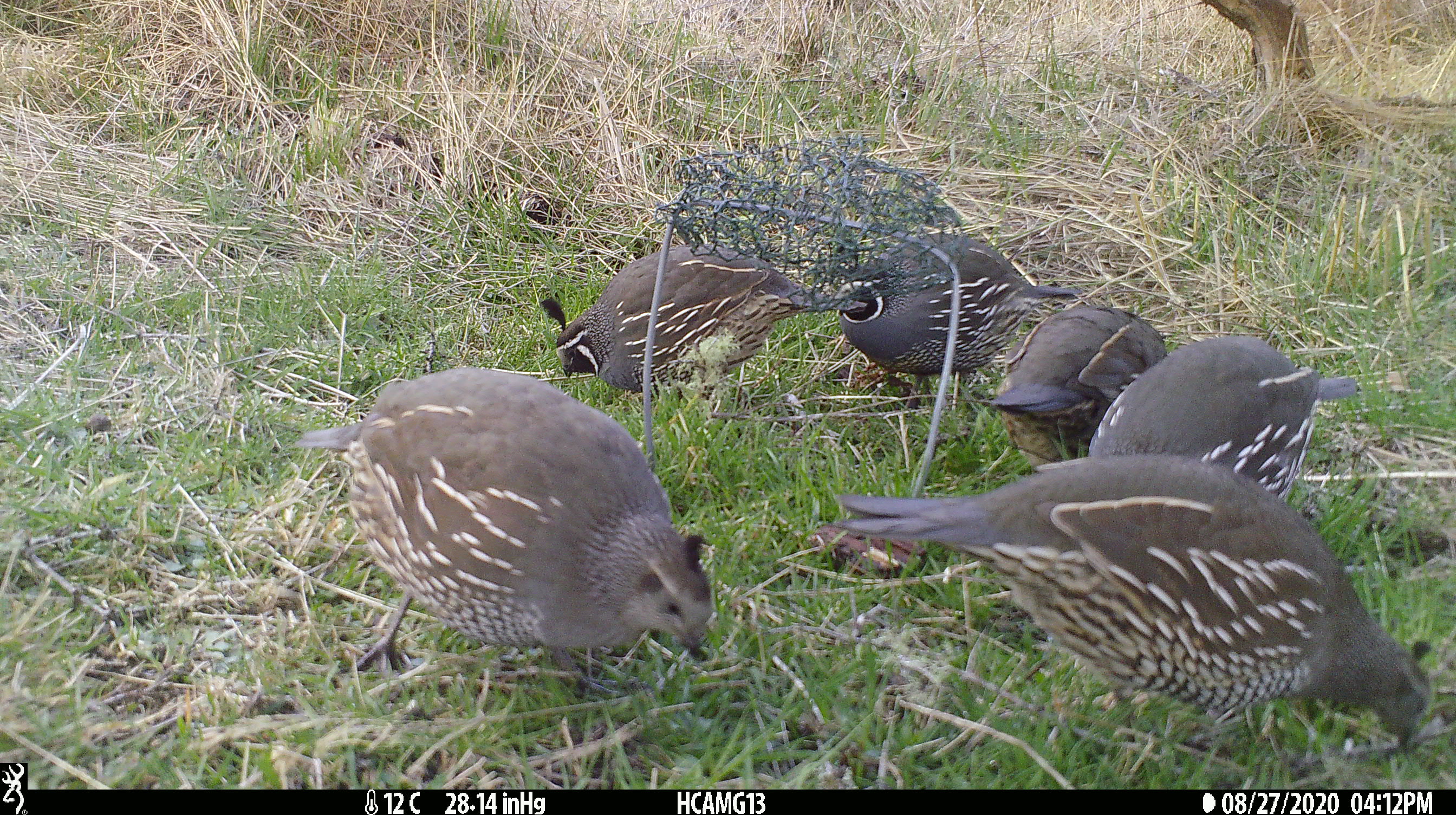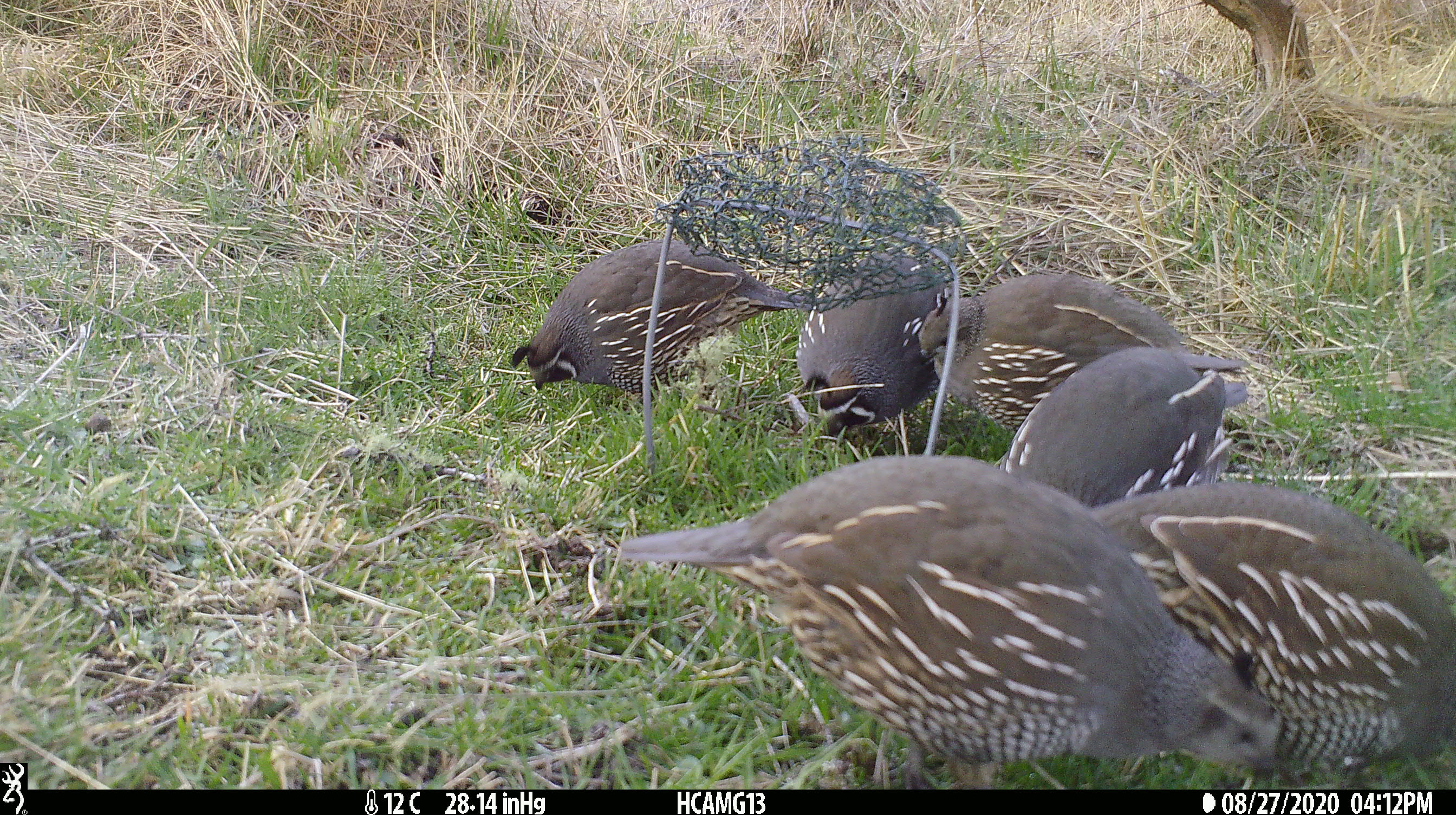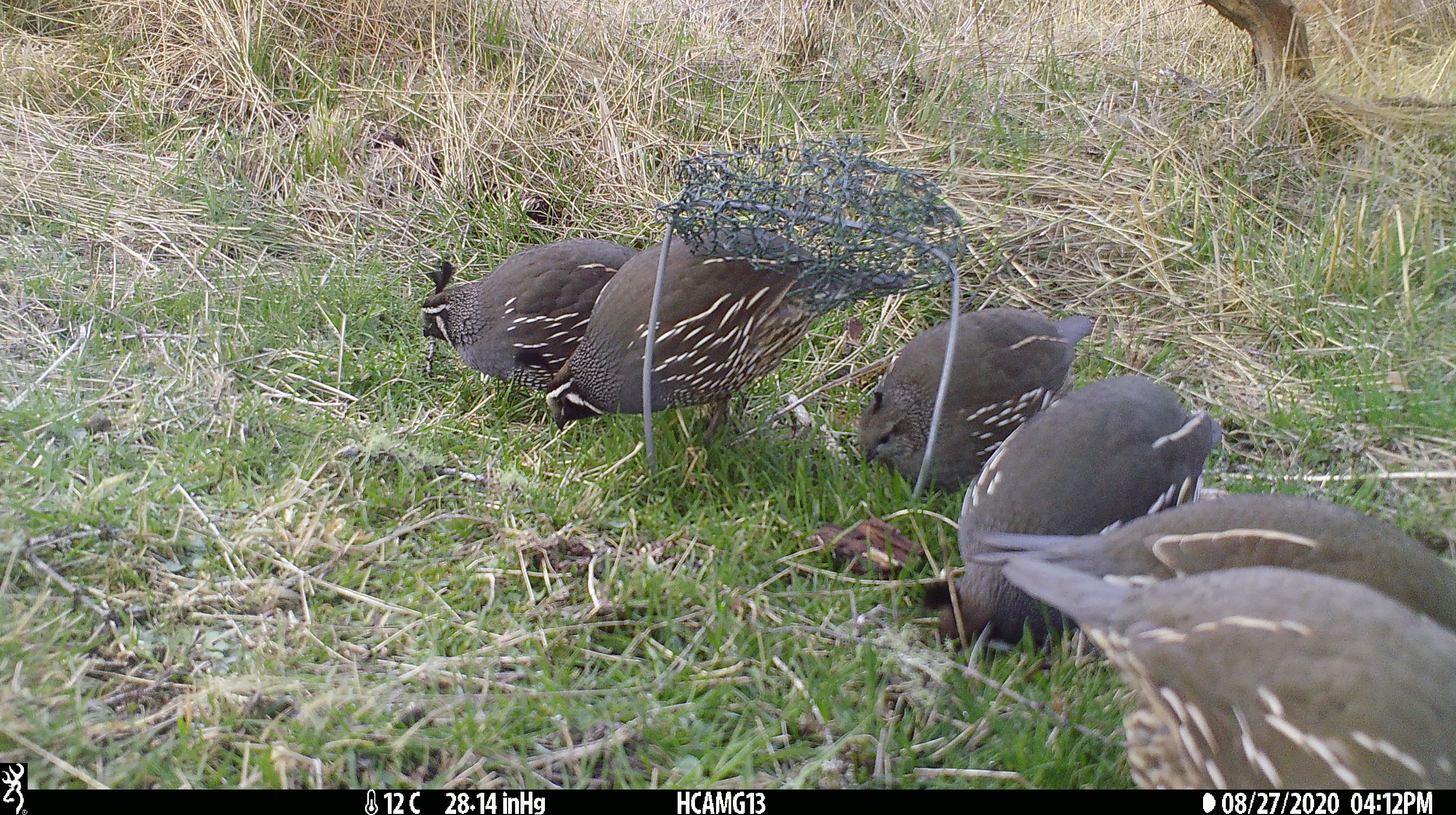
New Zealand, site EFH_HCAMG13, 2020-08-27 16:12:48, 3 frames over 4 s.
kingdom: Animalia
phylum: Chordata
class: Aves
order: Galliformes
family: Odontophoridae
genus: Callipepla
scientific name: Callipepla californica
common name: california quail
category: quail california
Quail california (california quail) (Callipepla californica).